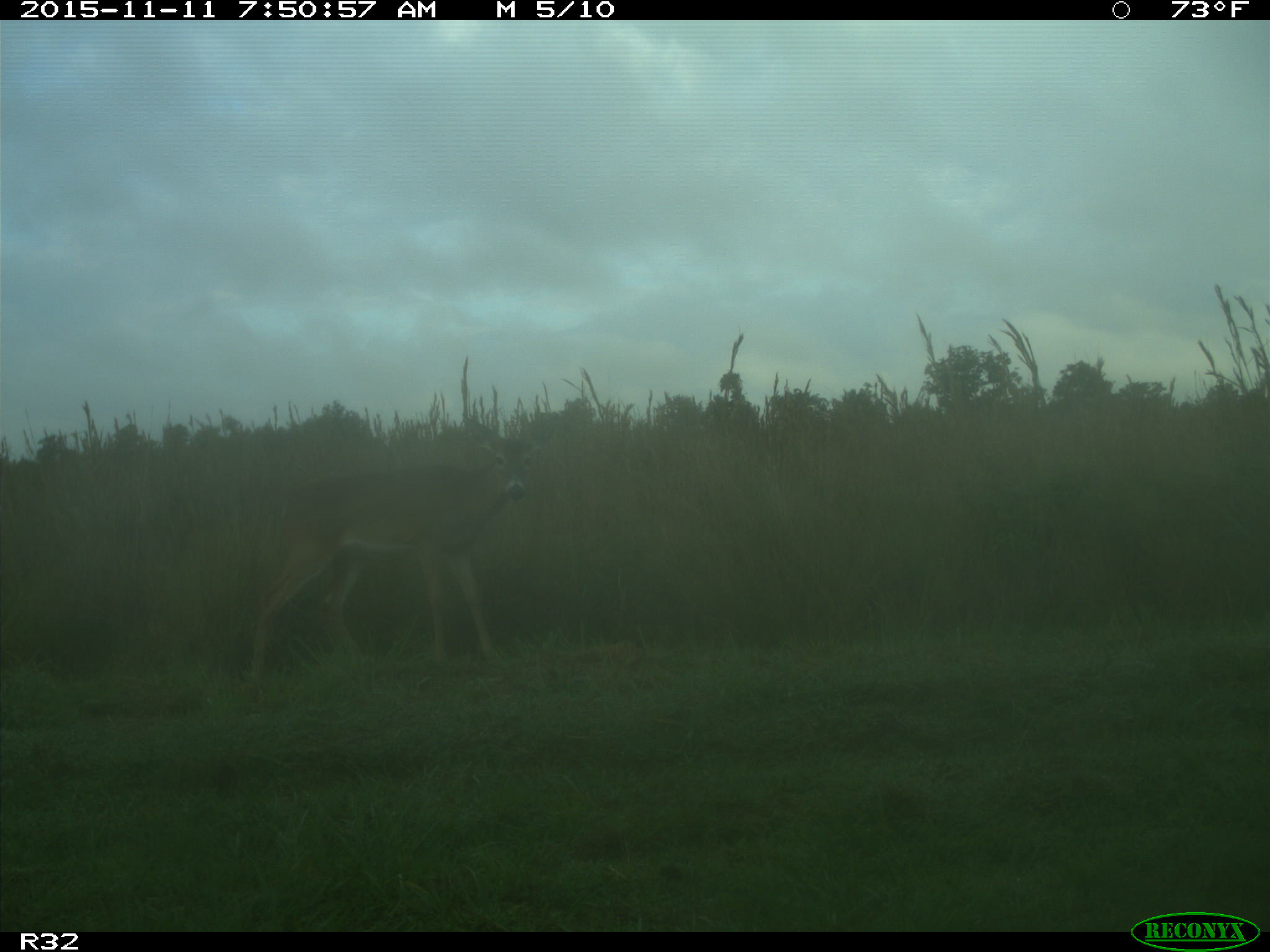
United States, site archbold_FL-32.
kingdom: Animalia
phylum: Chordata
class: Mammalia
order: Artiodactyla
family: Cervidae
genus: Odocoileus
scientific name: Odocoileus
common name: deer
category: unidentified deer